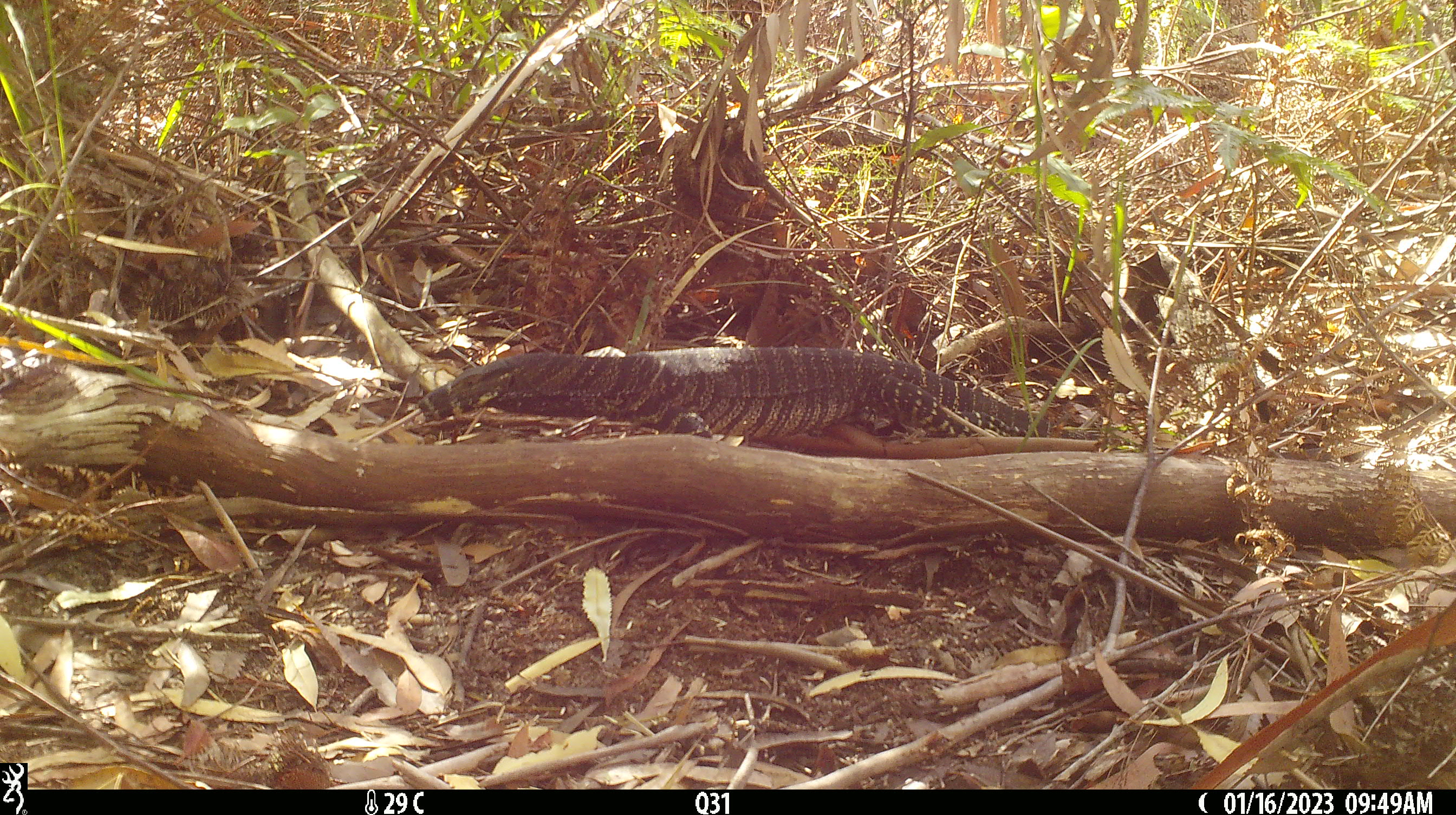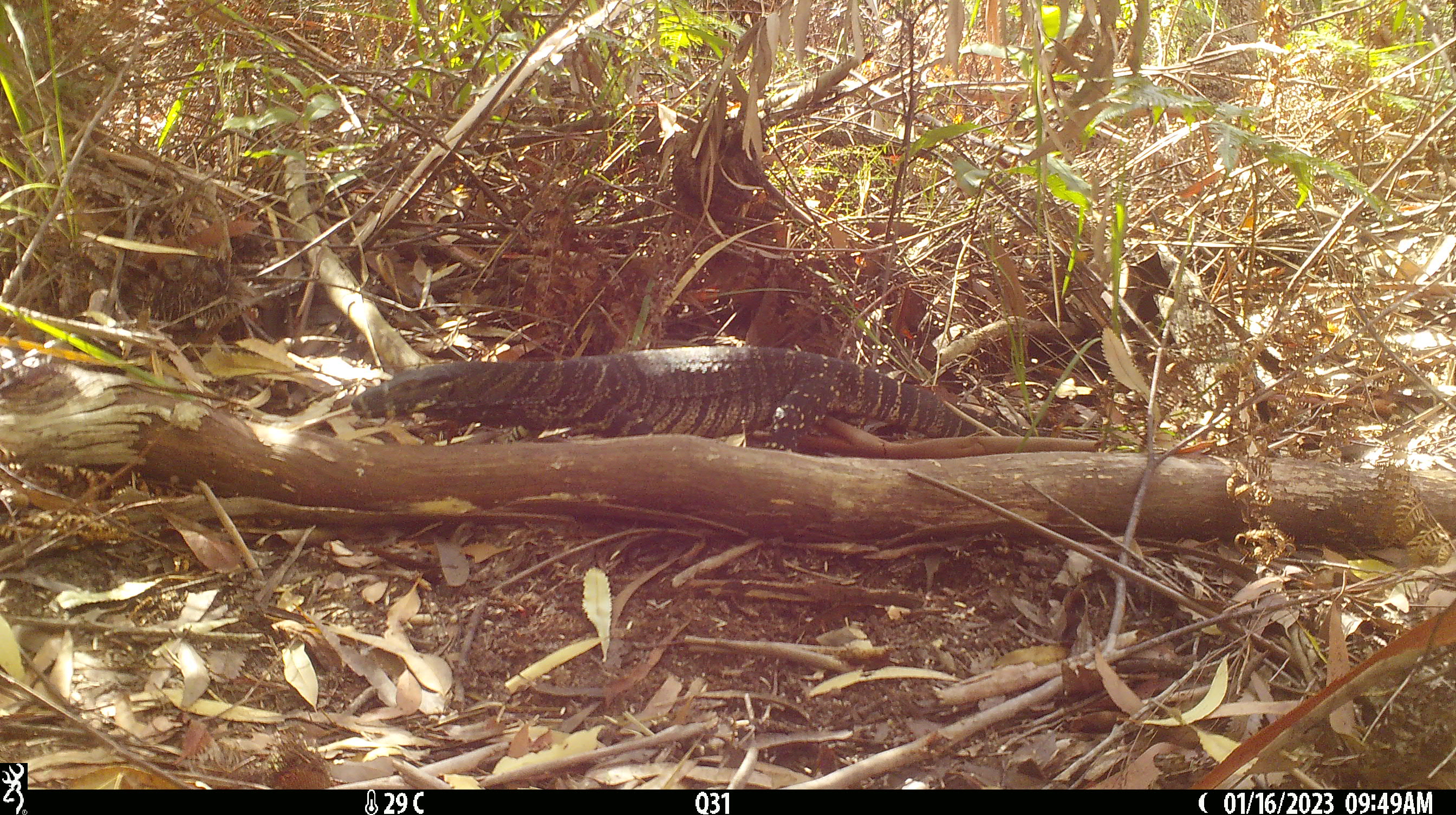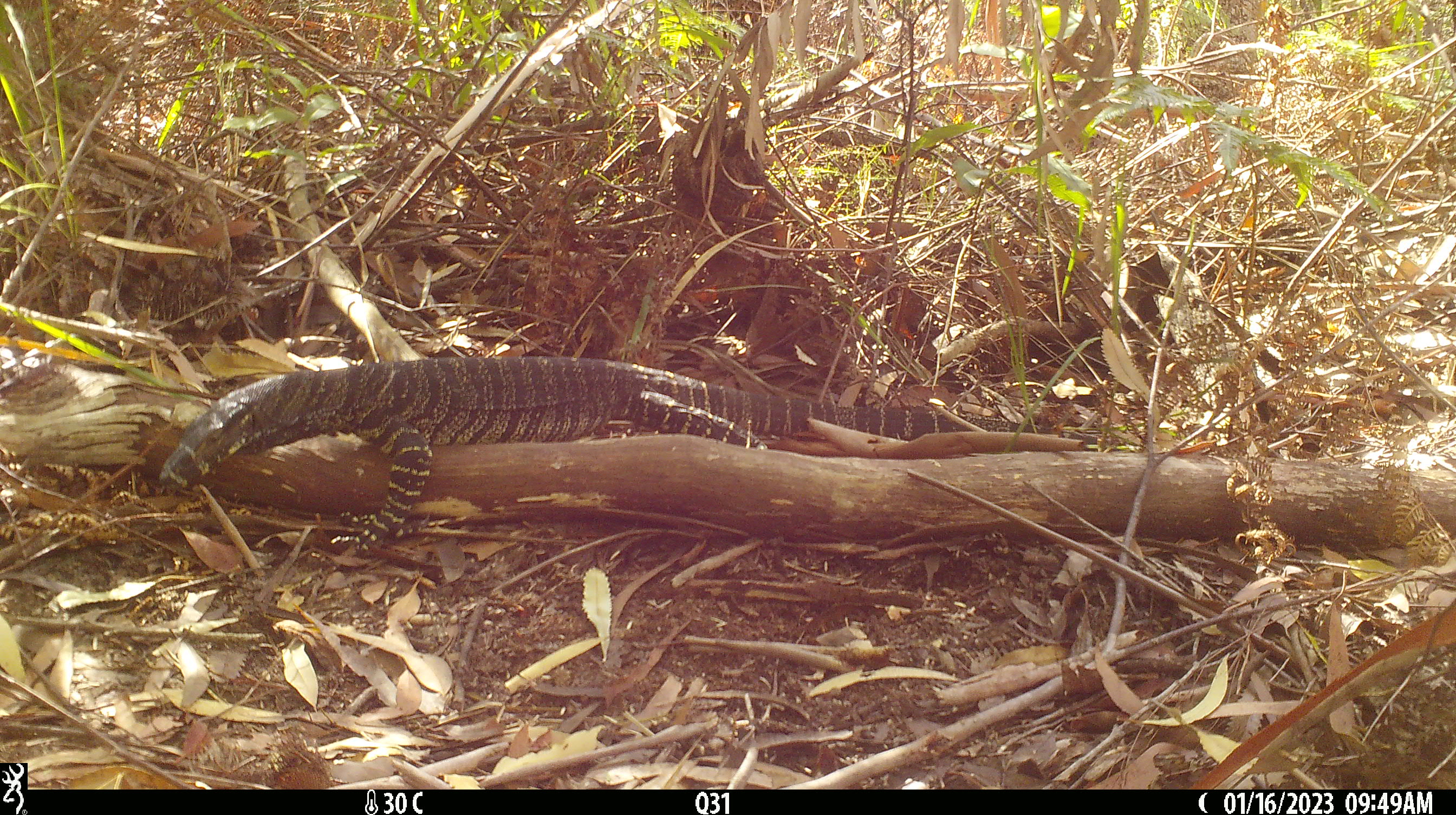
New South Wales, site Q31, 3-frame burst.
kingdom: Animalia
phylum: Chordata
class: Reptilia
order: Squamata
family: Varanidae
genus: Varanus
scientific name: Varanus varius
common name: lace monitor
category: goanna